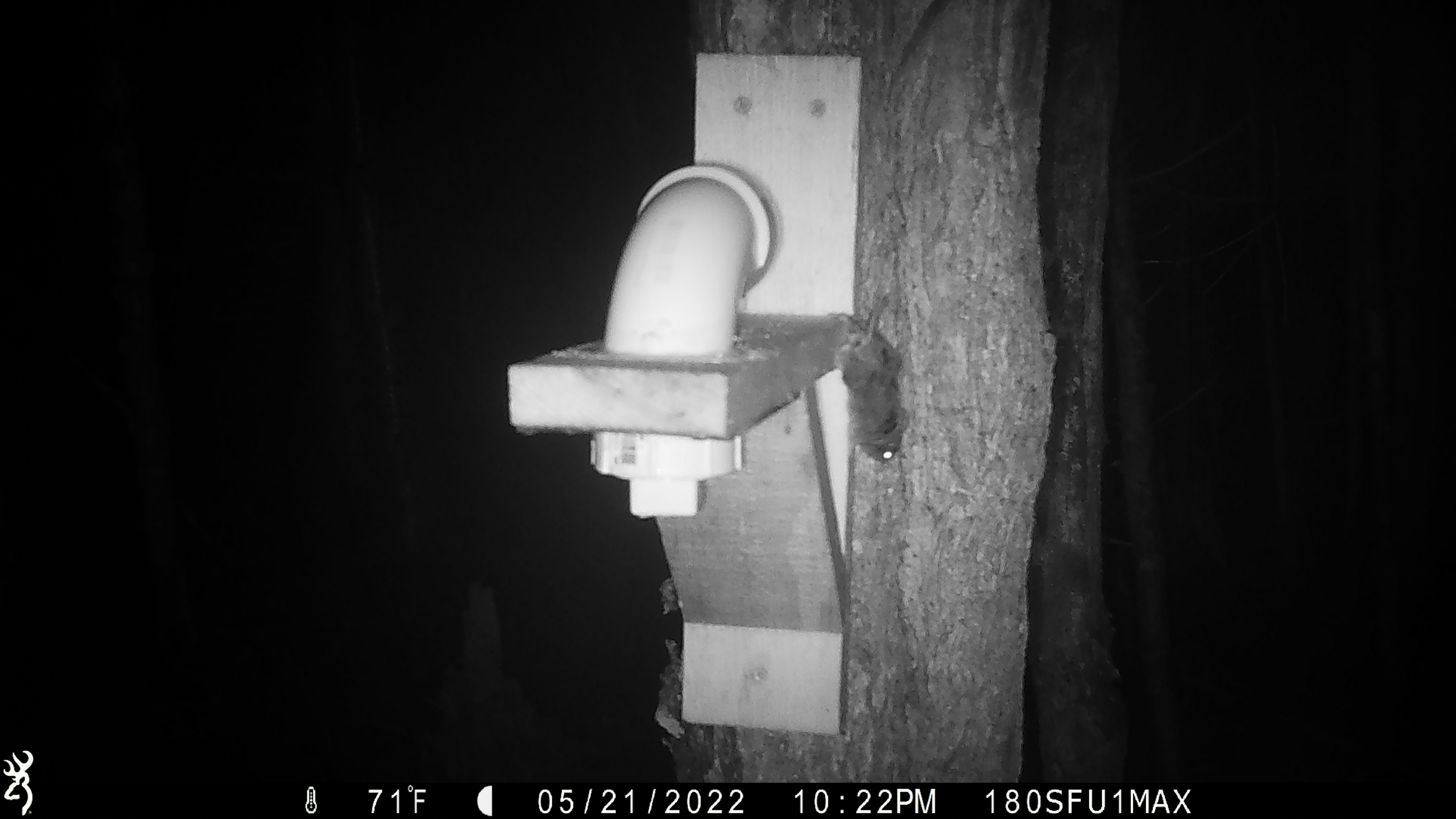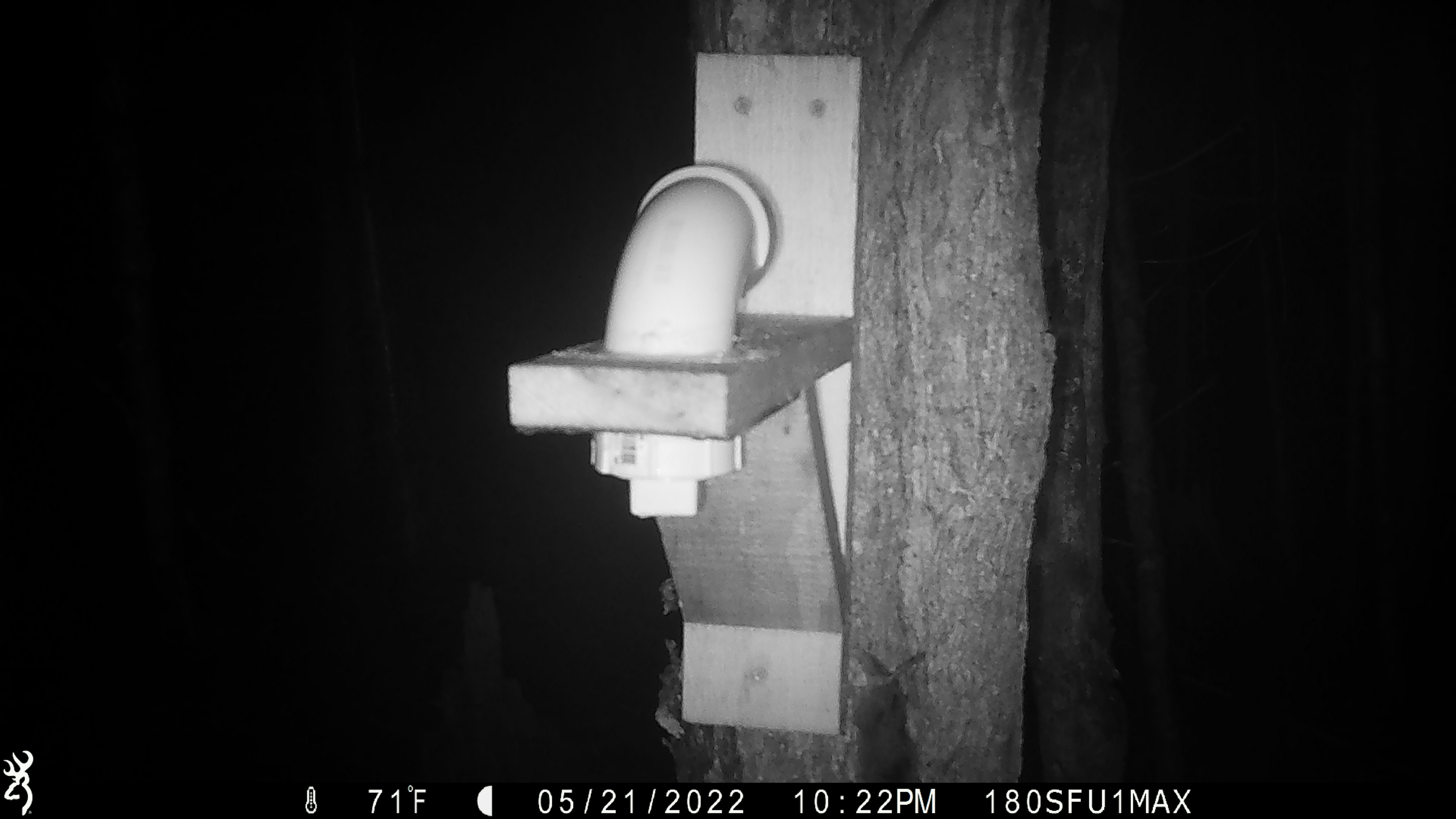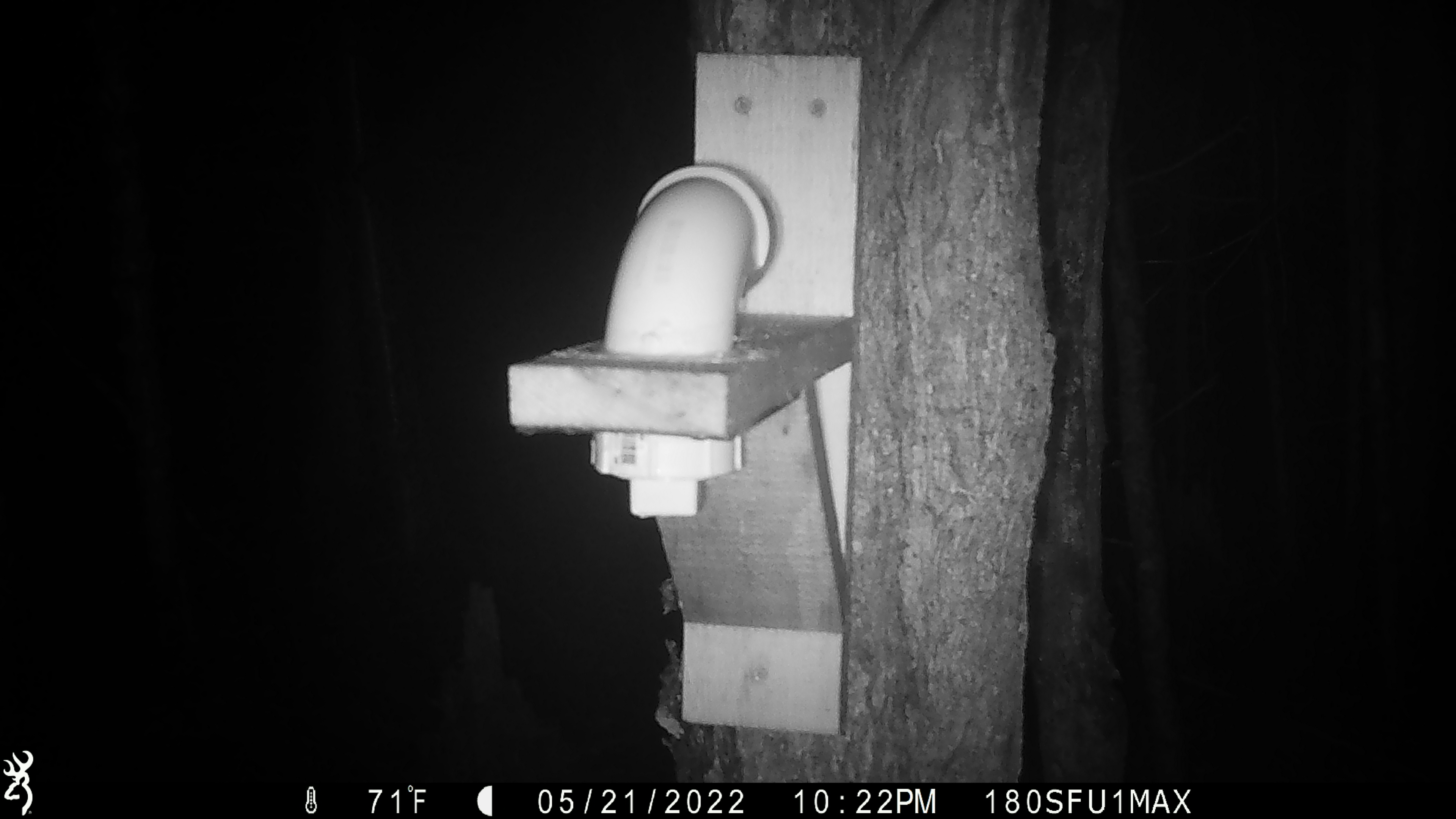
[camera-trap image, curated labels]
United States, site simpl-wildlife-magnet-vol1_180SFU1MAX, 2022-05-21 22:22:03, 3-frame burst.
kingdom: Animalia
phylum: Chordata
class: Mammalia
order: Rodentia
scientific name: Rodentia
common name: mouse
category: mouse sp.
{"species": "mouse sp. (mouse) (Rodentia)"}